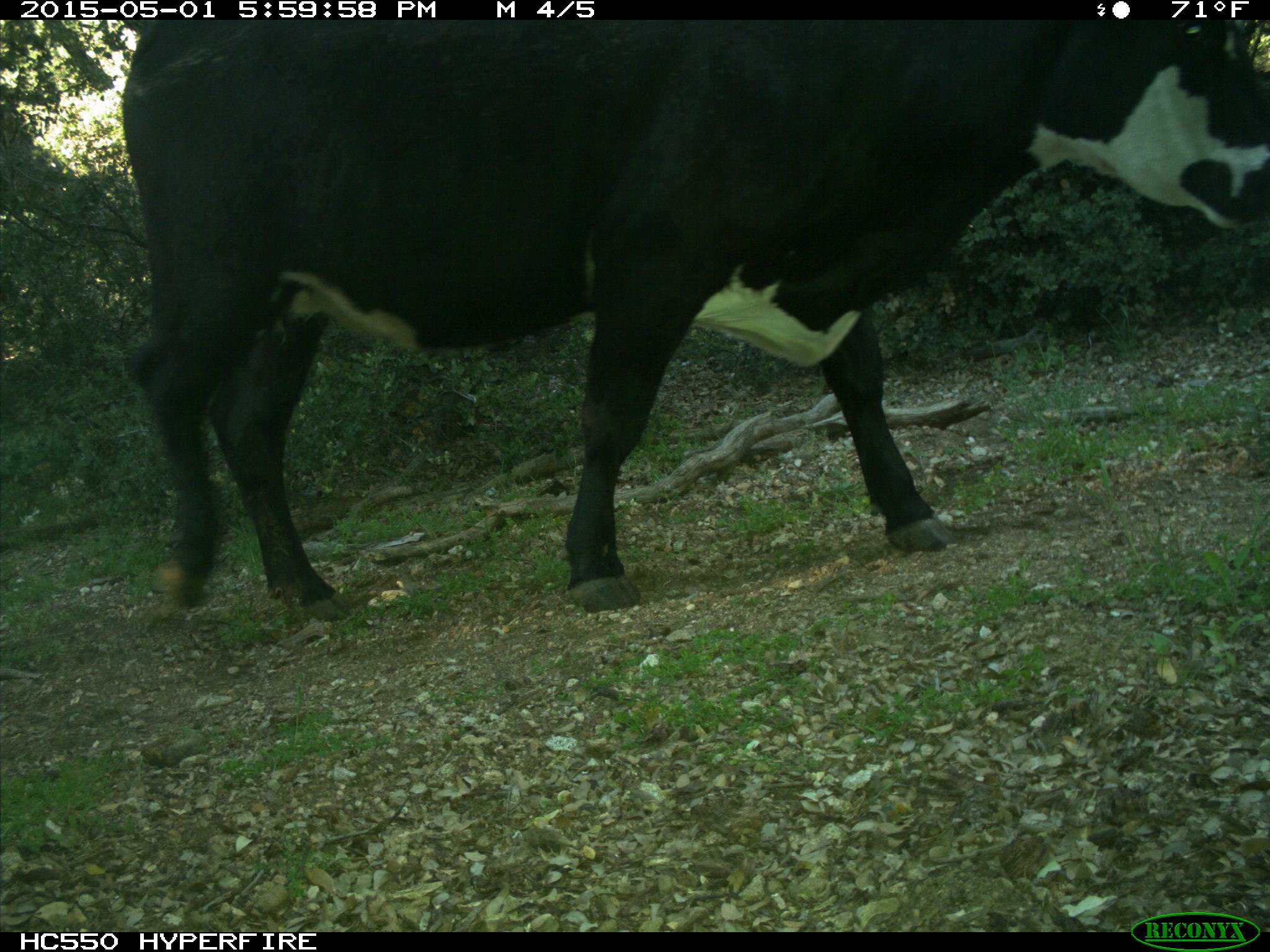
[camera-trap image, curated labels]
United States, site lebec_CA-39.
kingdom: Animalia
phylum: Chordata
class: Mammalia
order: Artiodactyla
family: Bovidae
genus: Bos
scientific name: Bos taurus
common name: domestic cow